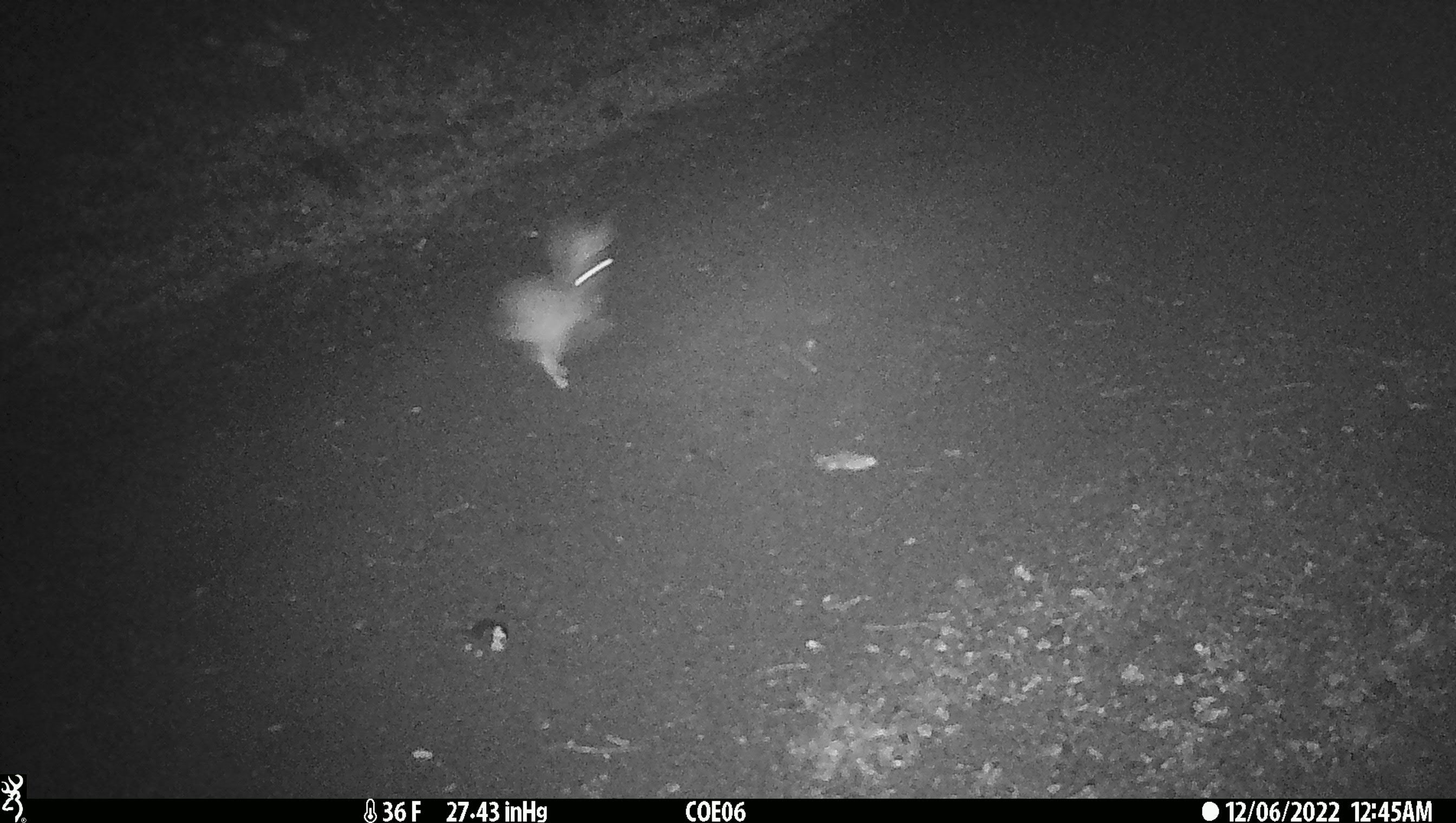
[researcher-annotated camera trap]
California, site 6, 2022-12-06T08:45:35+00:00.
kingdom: Animalia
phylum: Chordata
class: Mammalia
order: Lagomorpha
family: Leporidae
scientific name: Leporidae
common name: rabbit